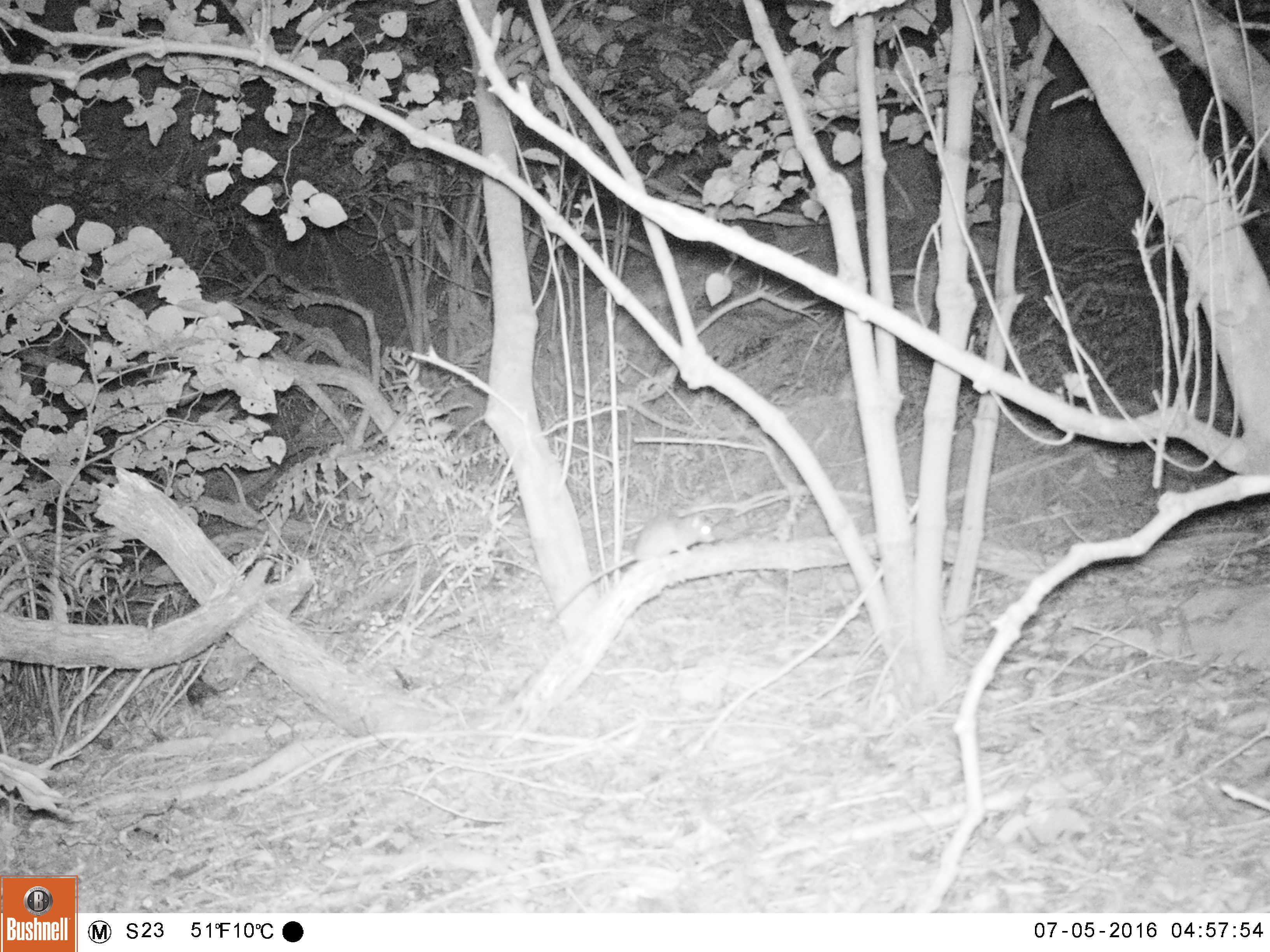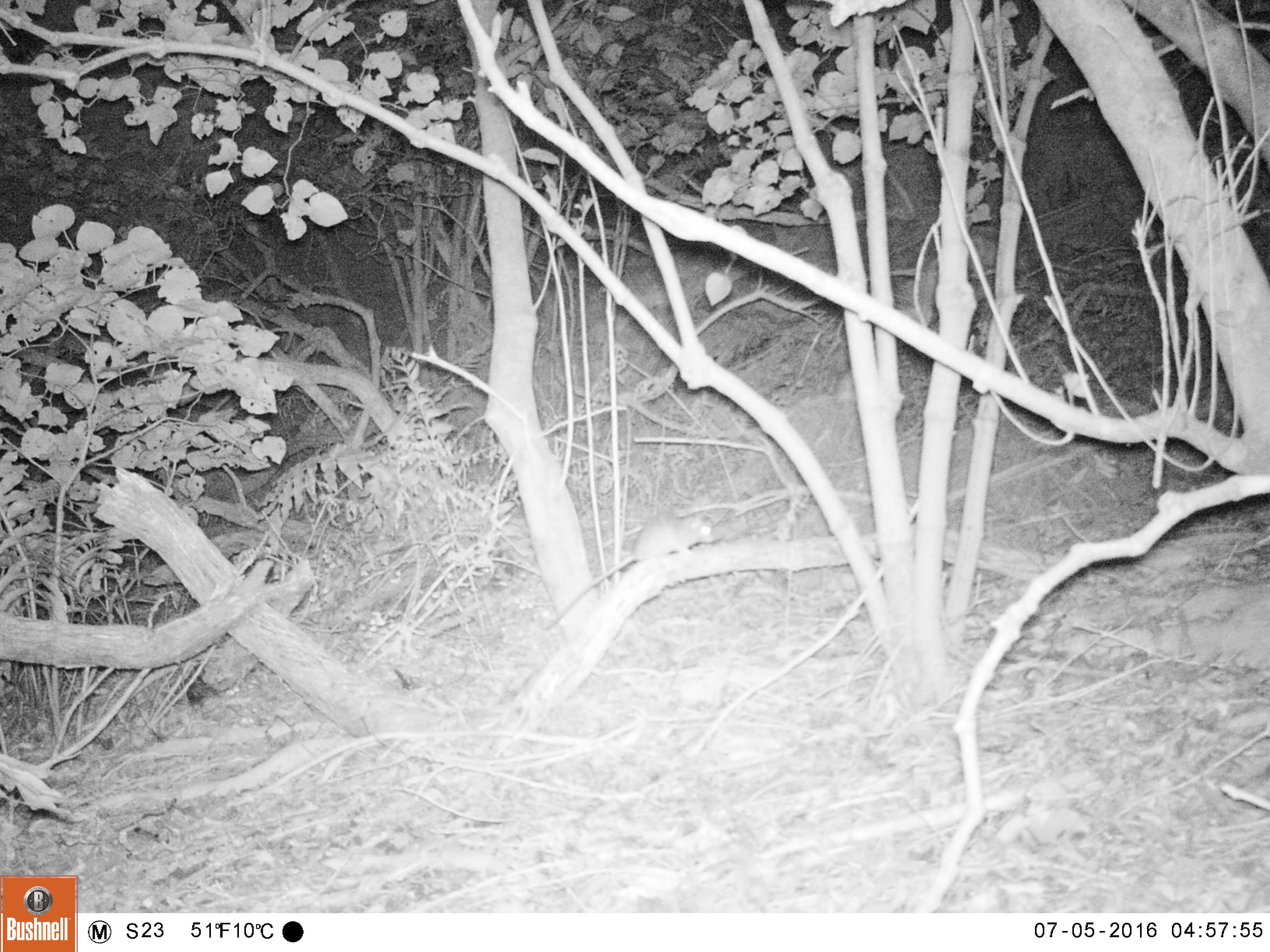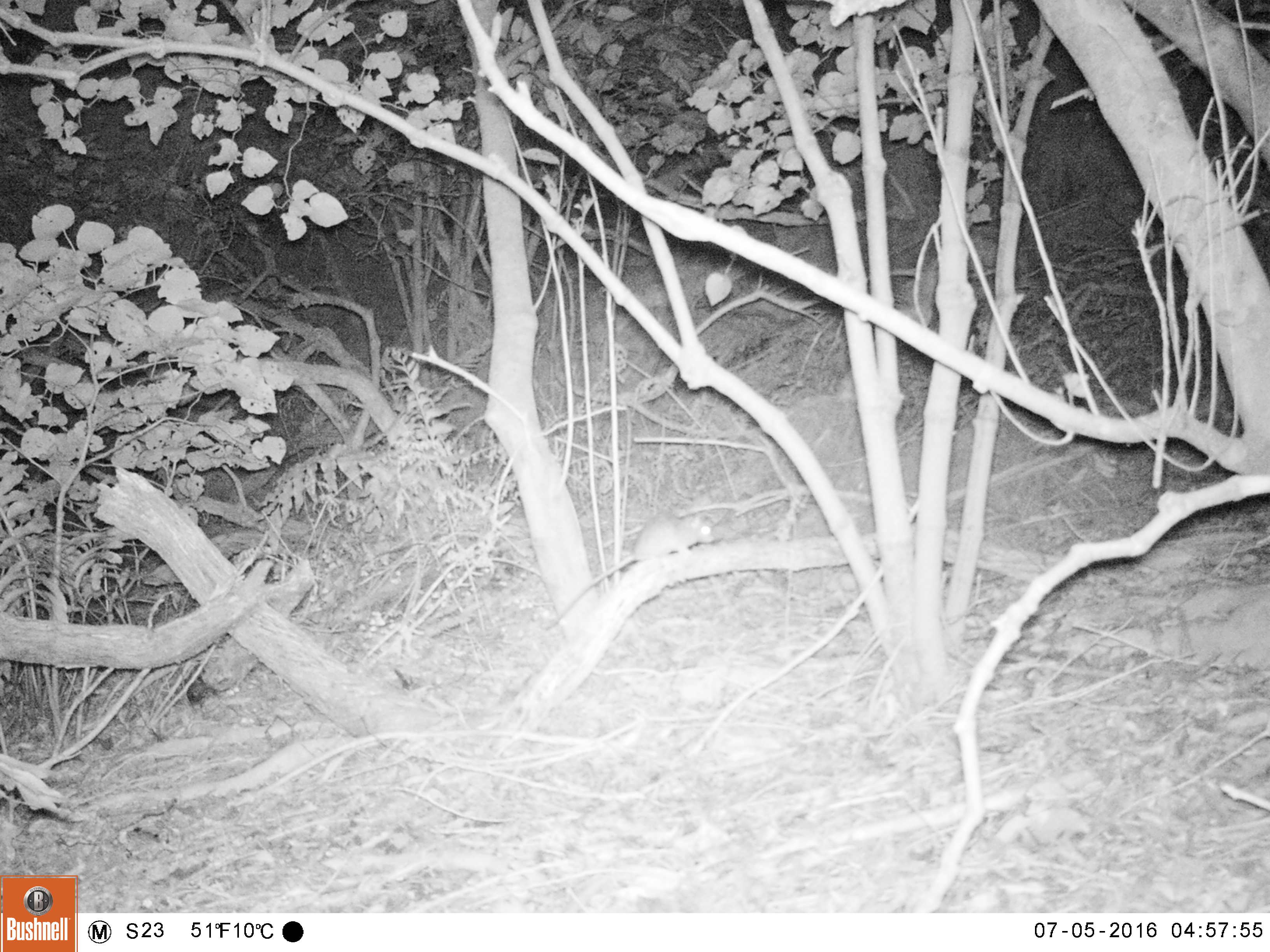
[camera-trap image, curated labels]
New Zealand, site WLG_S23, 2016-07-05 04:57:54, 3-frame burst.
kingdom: Animalia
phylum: Chordata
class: Mammalia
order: Rodentia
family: Muridae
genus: Rattus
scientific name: Rattus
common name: rat